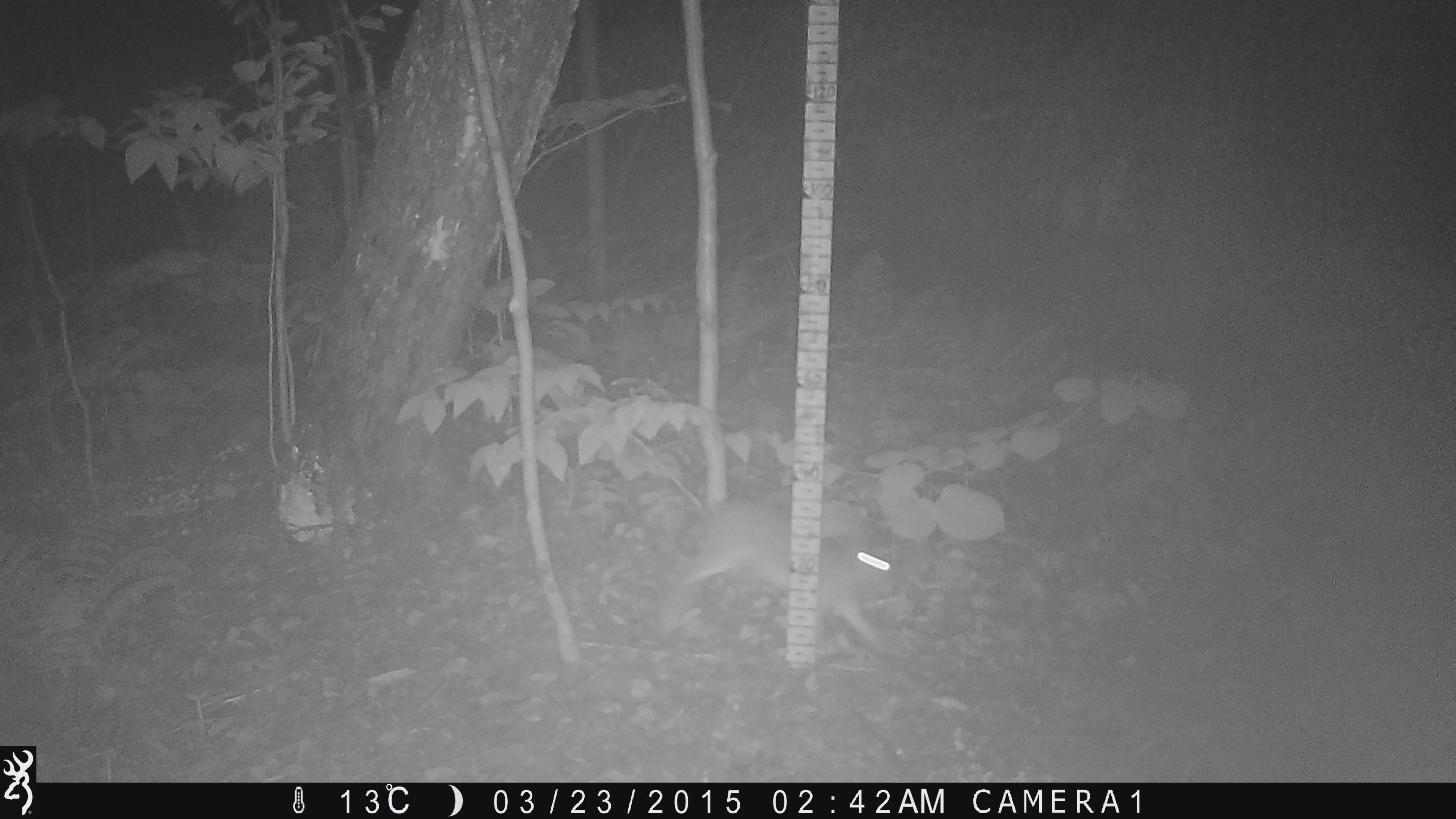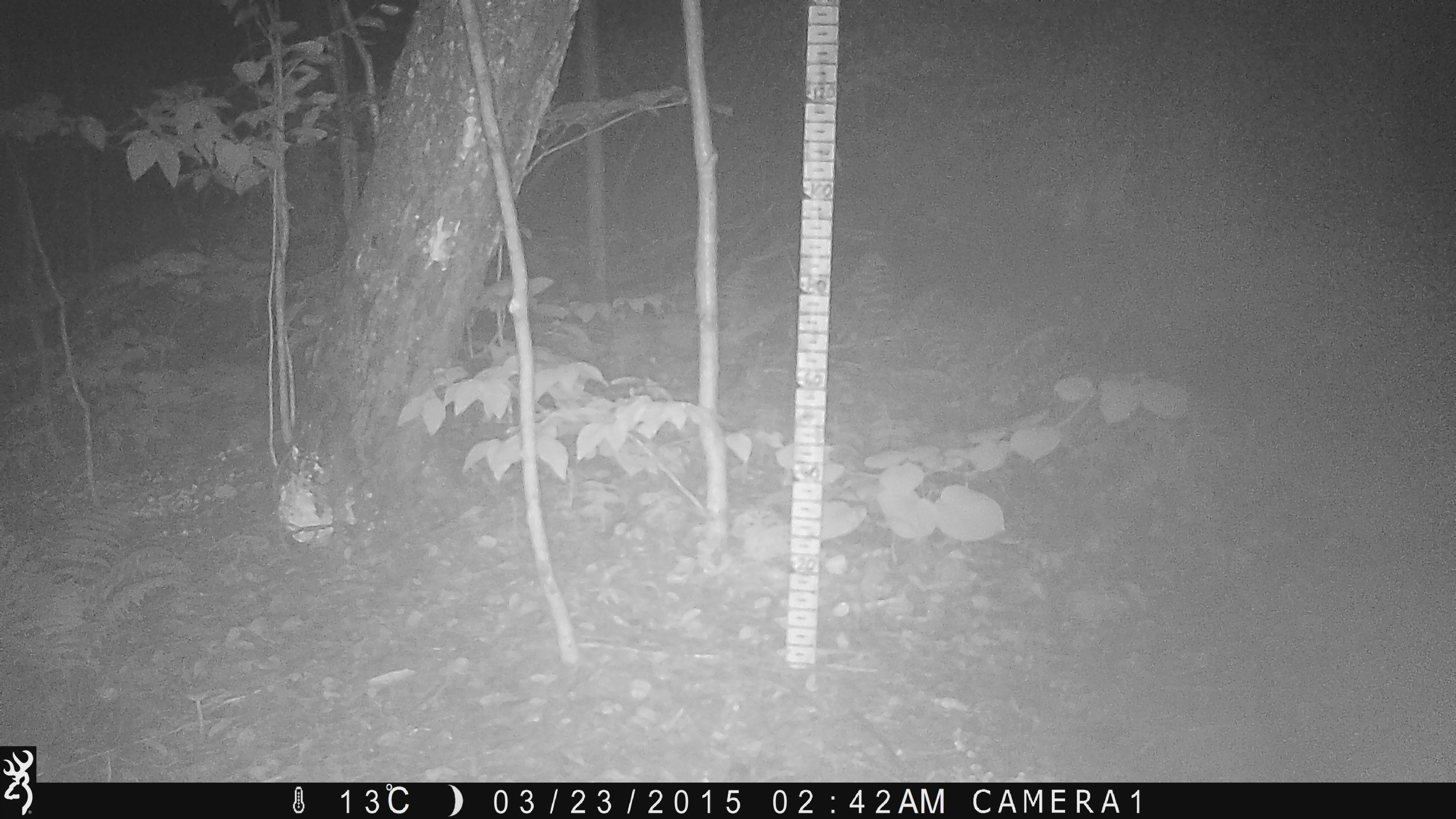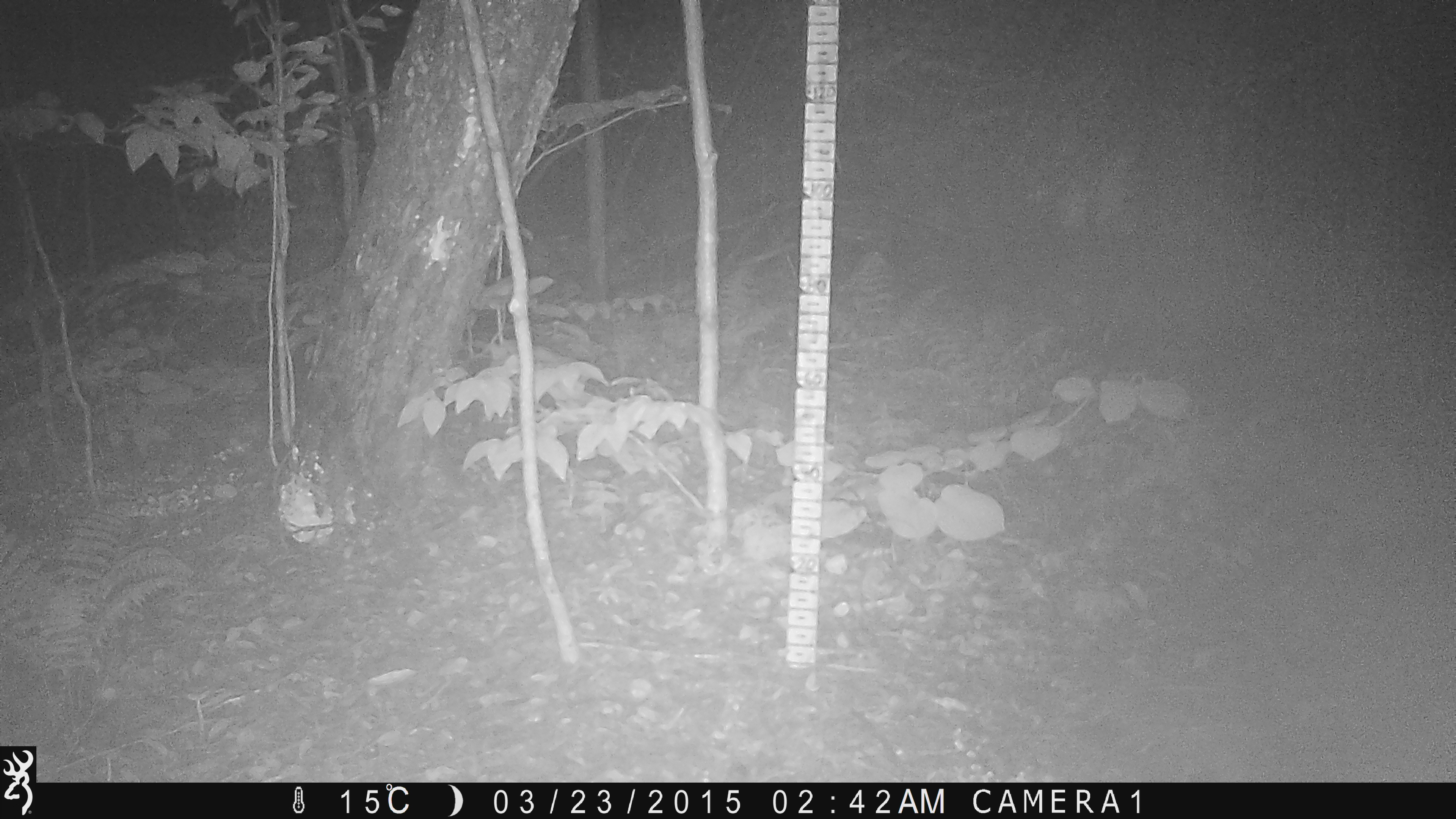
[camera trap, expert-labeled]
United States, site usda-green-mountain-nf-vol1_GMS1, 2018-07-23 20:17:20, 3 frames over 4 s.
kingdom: Animalia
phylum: Chordata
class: Mammalia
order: Lagomorpha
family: Leporidae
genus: Lepus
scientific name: Lepus americanus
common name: snowshoe hare